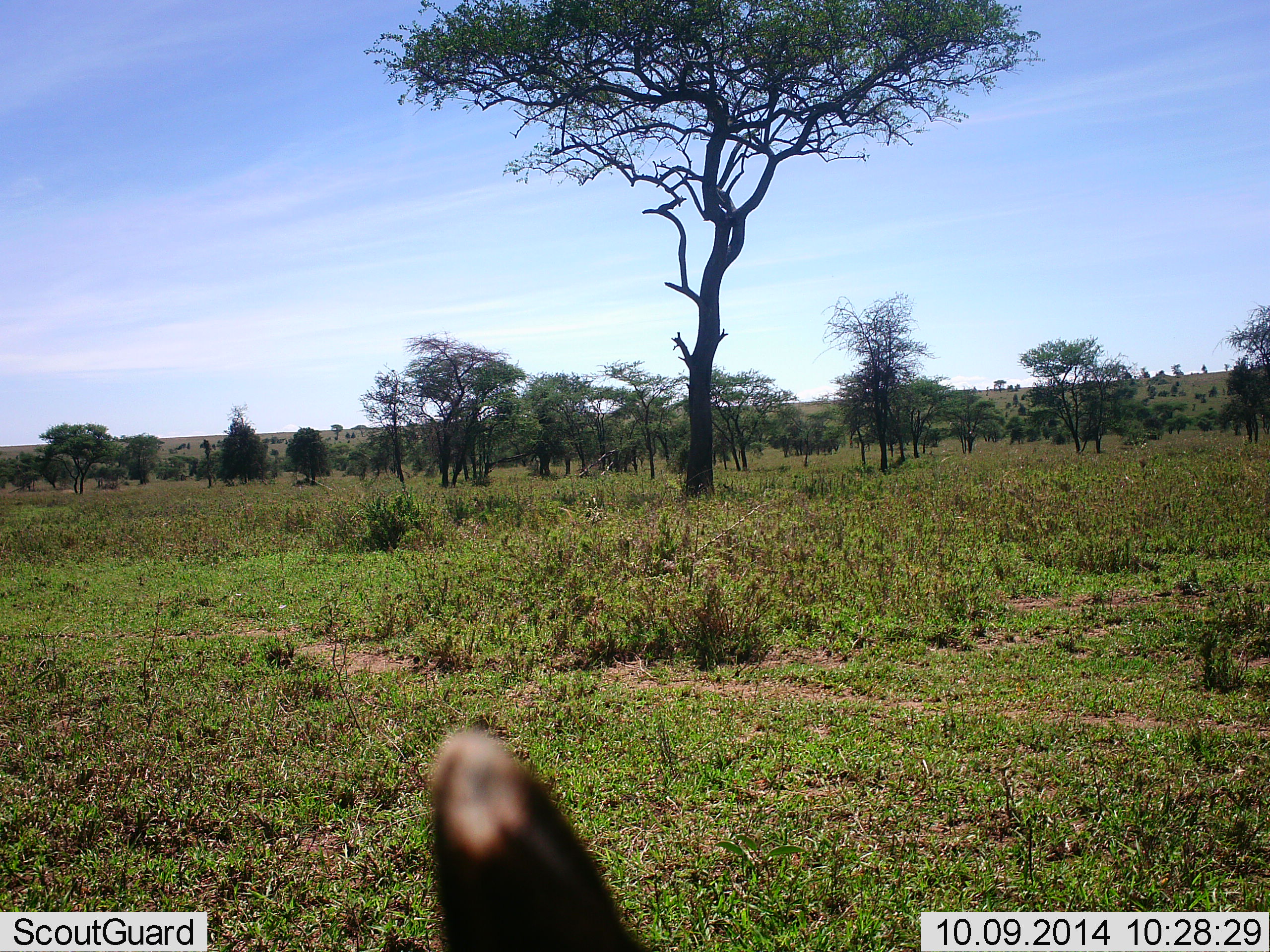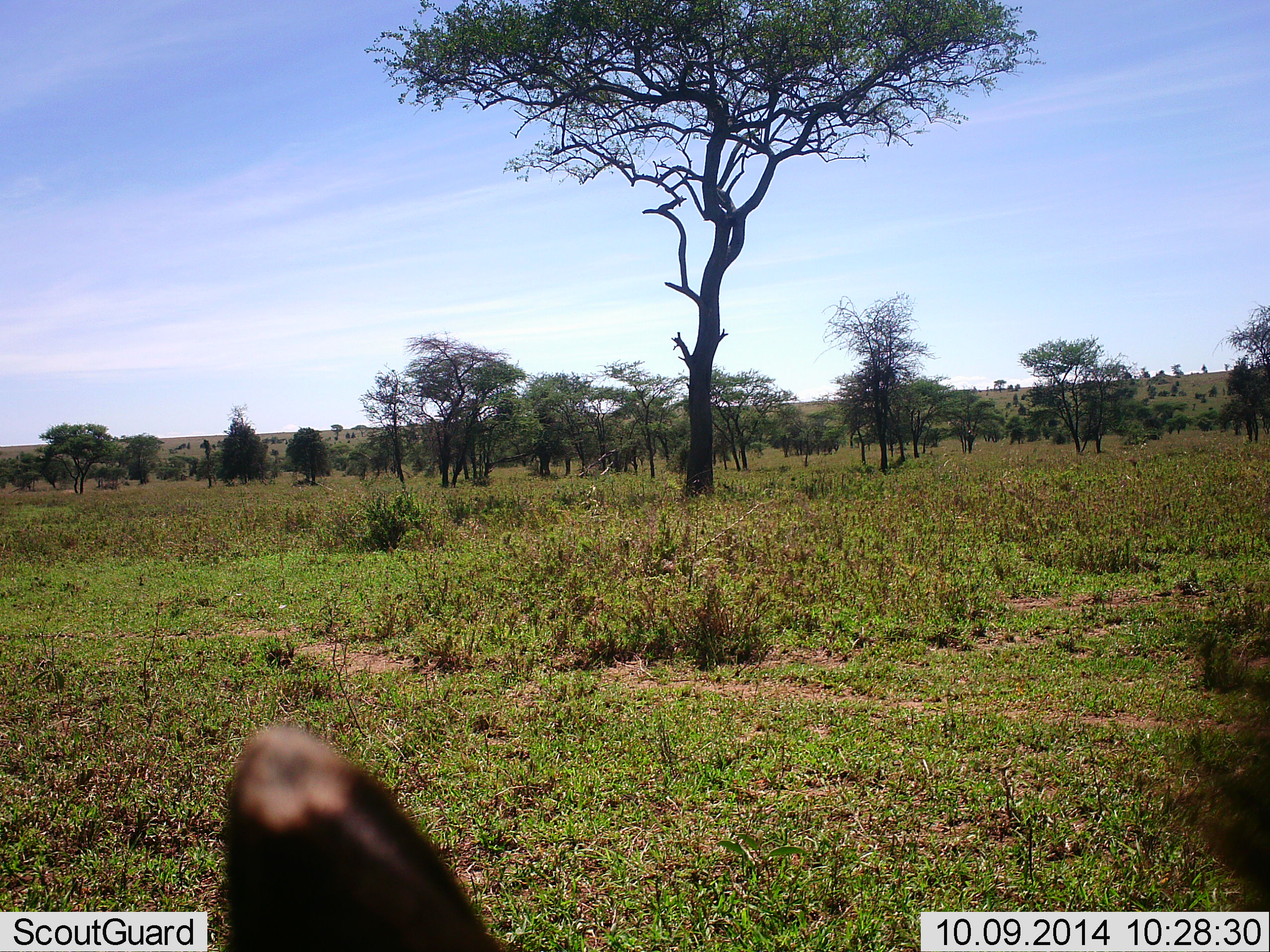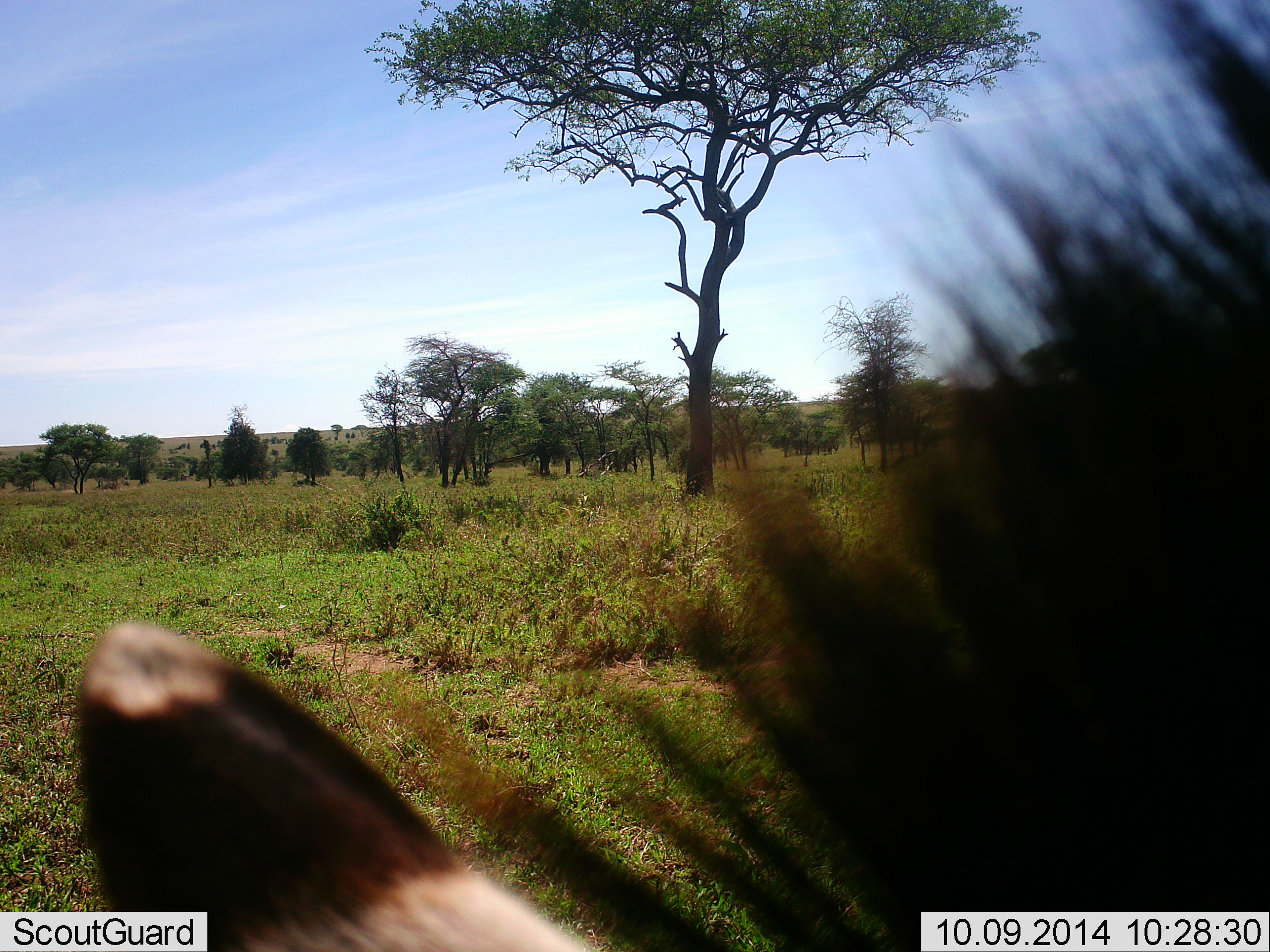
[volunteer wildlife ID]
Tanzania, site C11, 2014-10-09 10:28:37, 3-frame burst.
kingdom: Animalia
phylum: Chordata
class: Mammalia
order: Perissodactyla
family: Equidae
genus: Equus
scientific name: Equus quagga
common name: plains zebra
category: zebra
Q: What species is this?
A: Zebra (plains zebra) (Equus quagga).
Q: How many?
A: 1.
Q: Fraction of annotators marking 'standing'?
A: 43%.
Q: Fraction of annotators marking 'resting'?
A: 0%.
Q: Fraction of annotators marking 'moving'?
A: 29%.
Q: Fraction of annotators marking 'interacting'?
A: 29%.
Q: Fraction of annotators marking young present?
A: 0%.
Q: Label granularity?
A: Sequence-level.